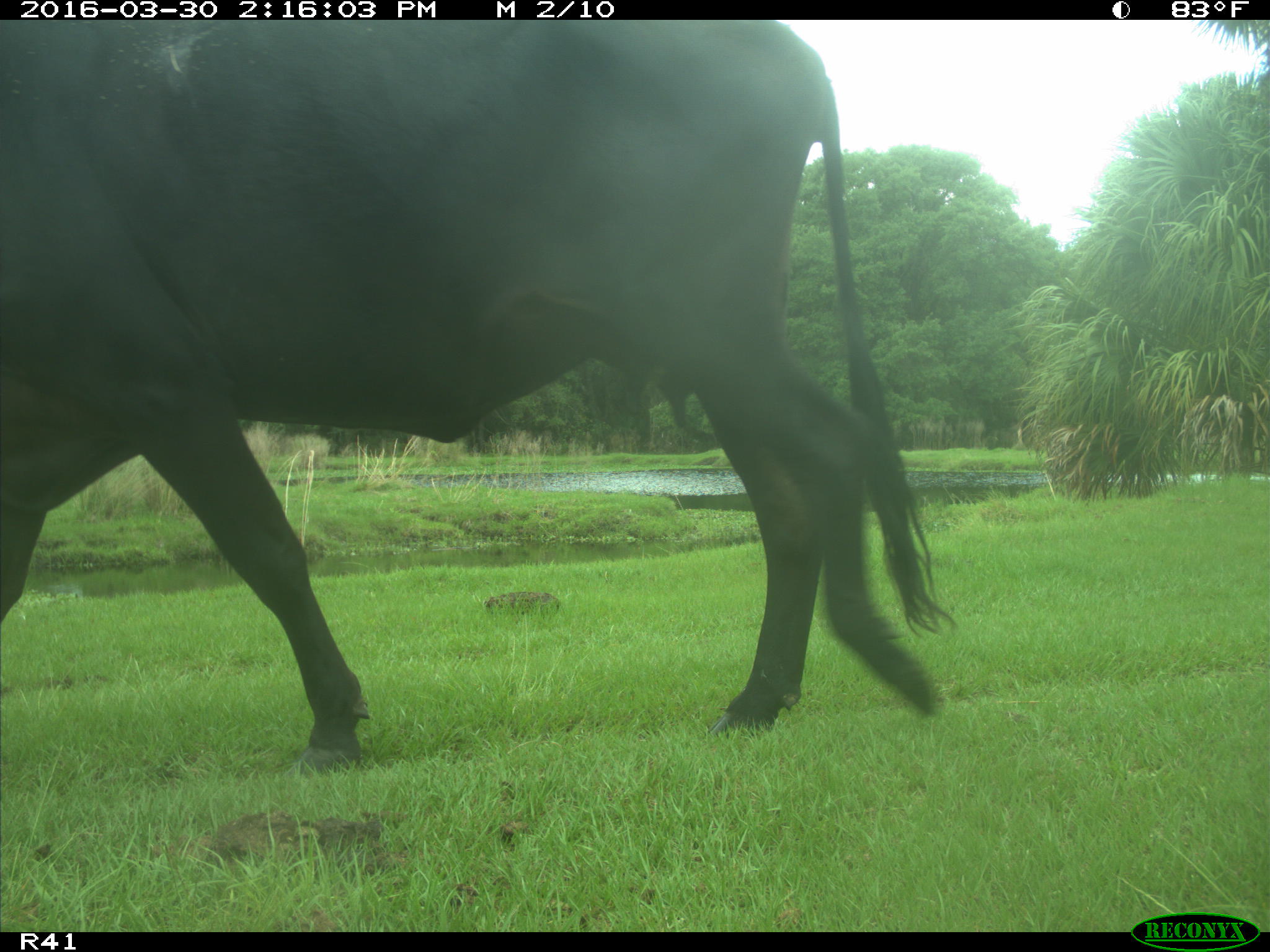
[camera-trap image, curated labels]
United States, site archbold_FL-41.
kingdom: Animalia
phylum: Chordata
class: Mammalia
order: Artiodactyla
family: Bovidae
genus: Bos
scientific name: Bos taurus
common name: domestic cow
Bos taurus (domestic cow).